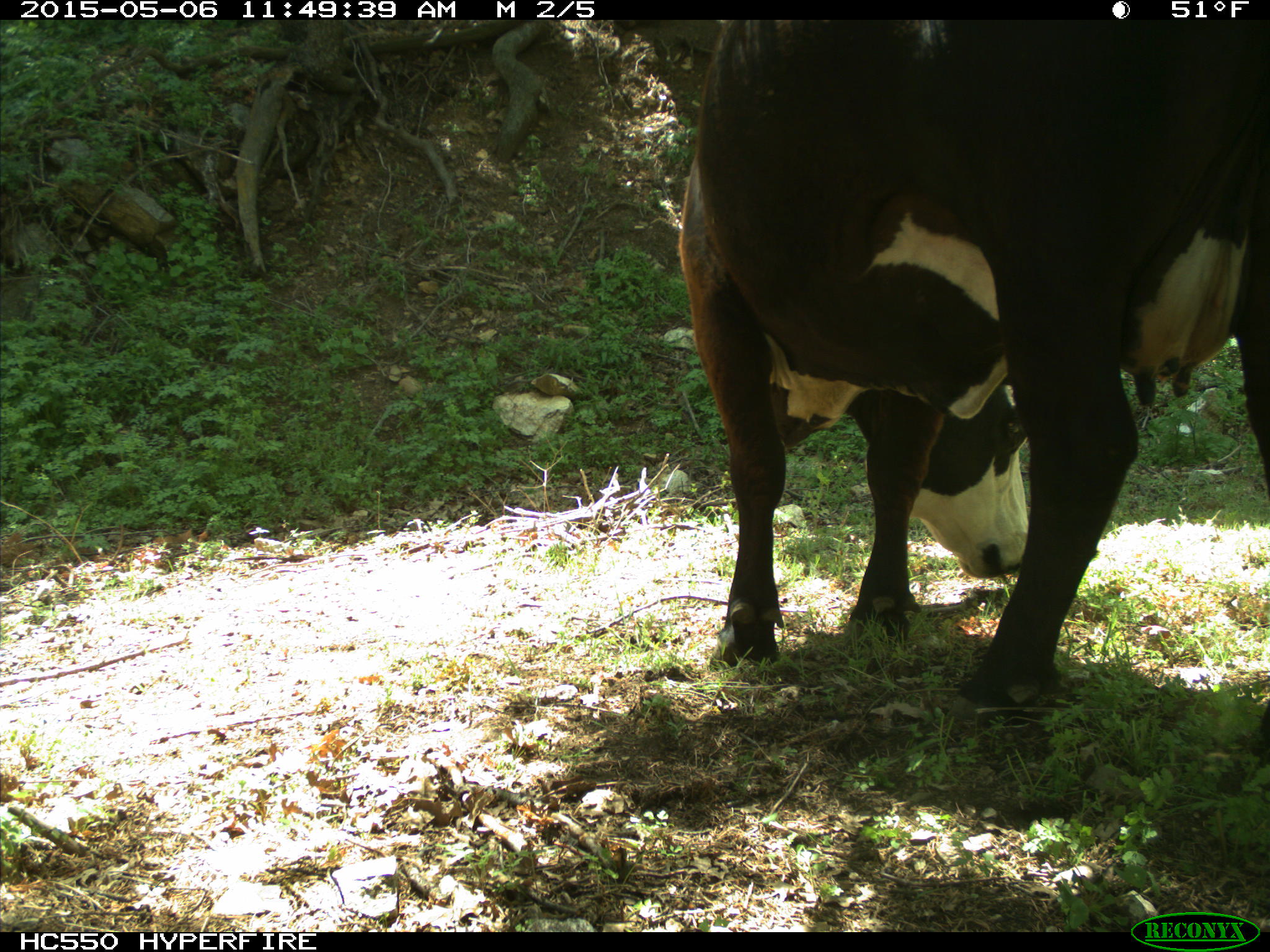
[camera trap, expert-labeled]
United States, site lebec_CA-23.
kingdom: Animalia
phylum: Chordata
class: Mammalia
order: Artiodactyla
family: Bovidae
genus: Bos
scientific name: Bos taurus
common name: domestic cow